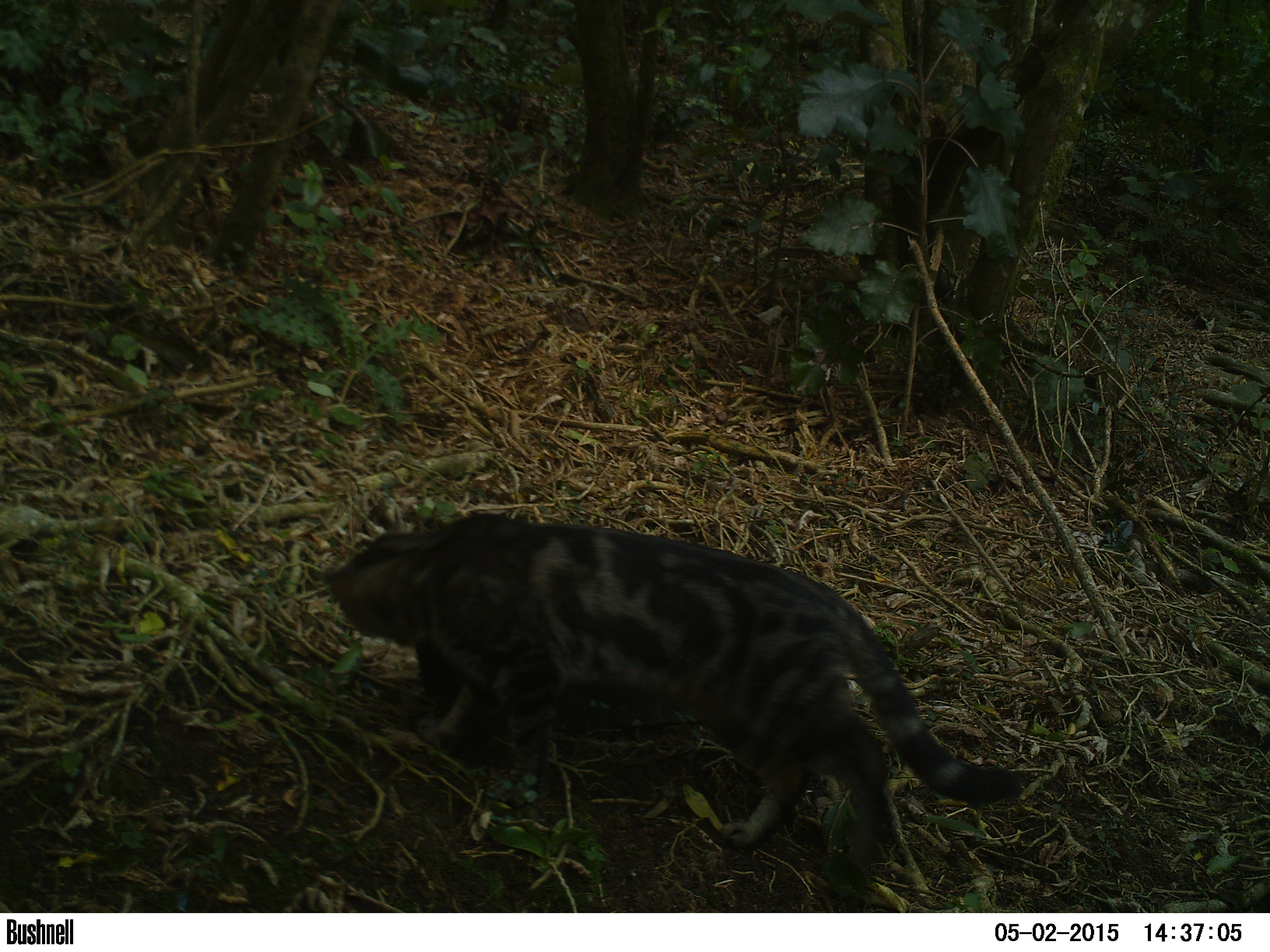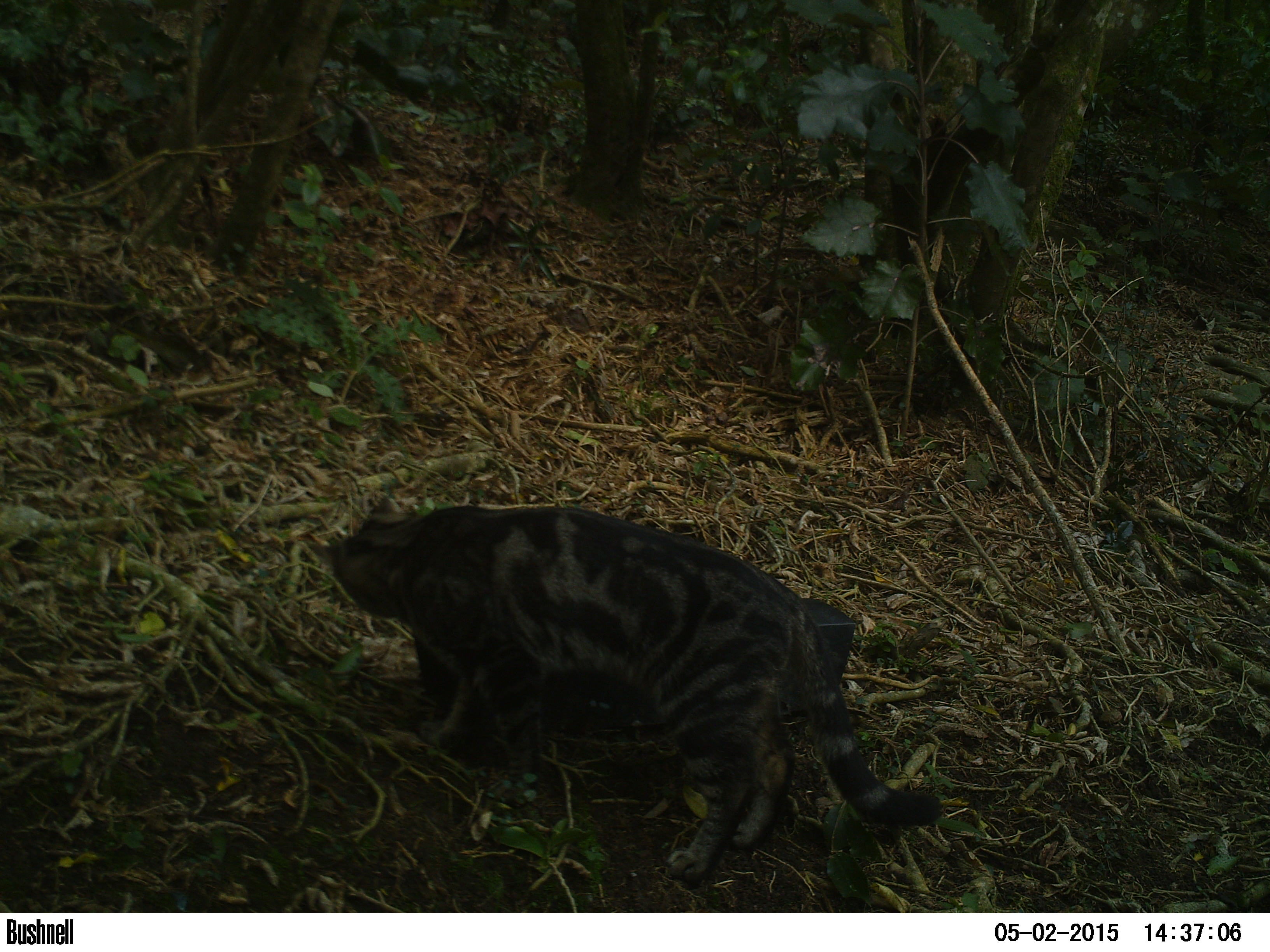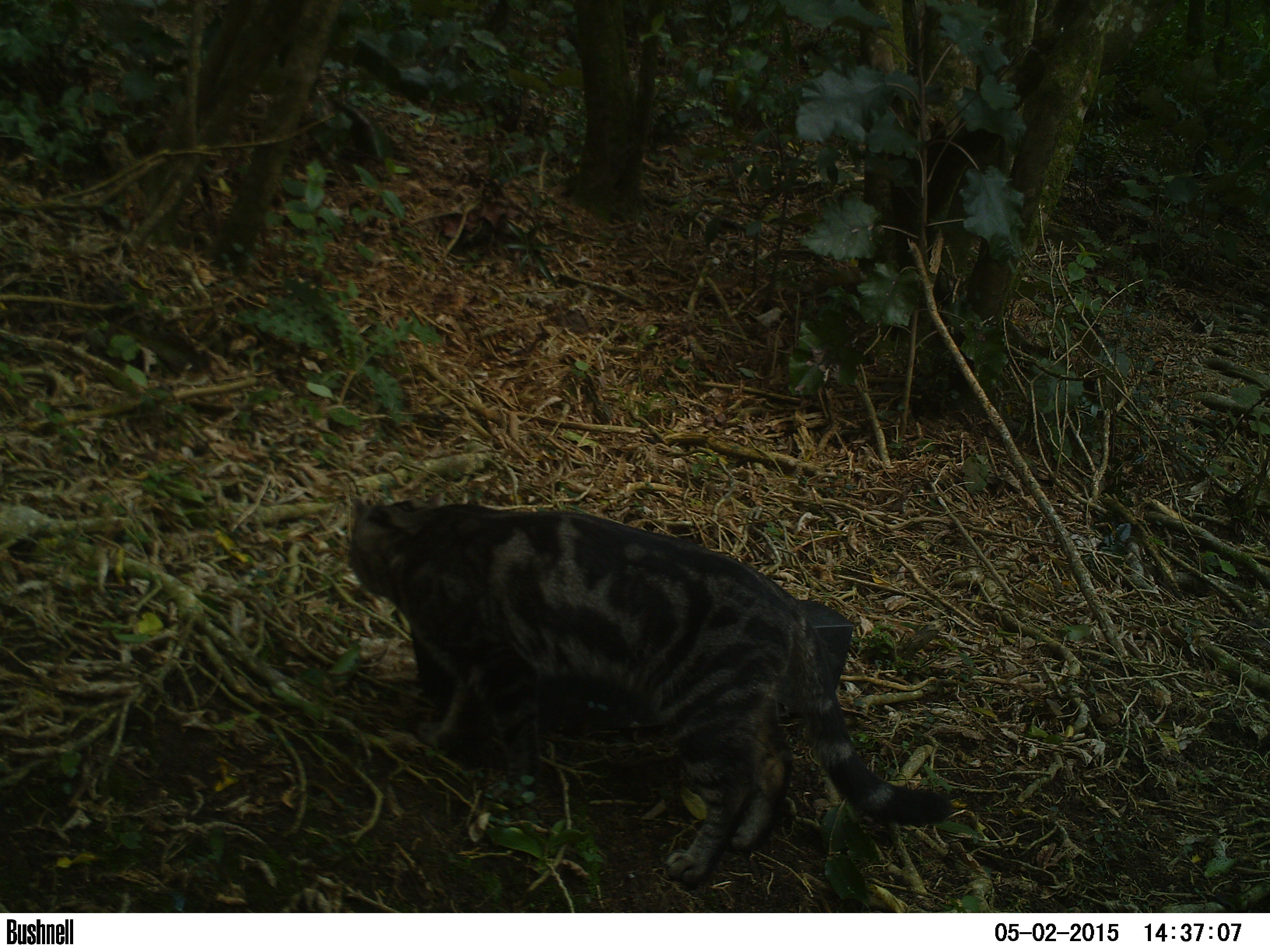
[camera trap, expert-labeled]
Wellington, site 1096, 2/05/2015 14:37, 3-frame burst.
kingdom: Animalia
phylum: Chordata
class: Mammalia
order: Carnivora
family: Felidae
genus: Felis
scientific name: Felis catus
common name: cat